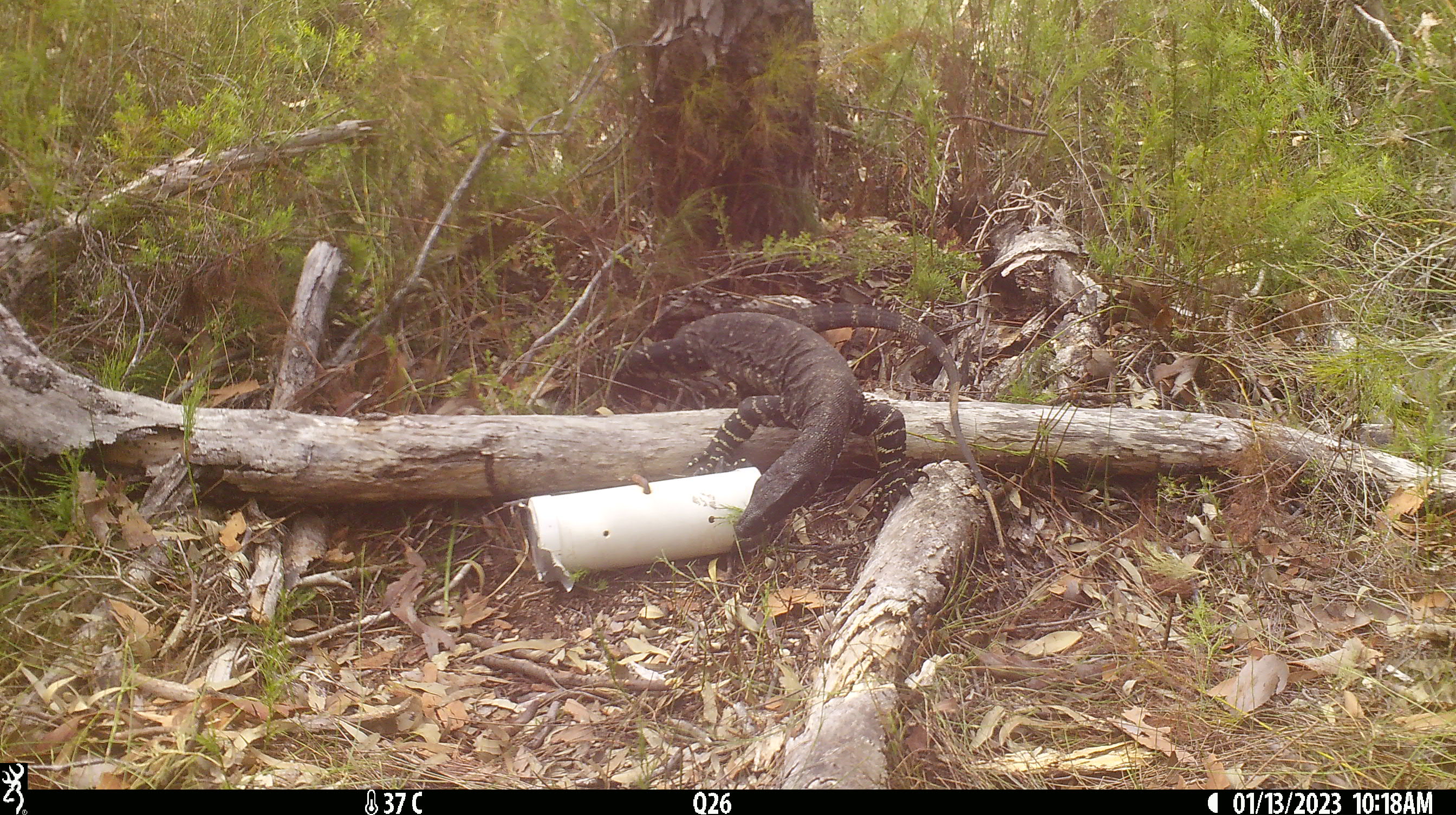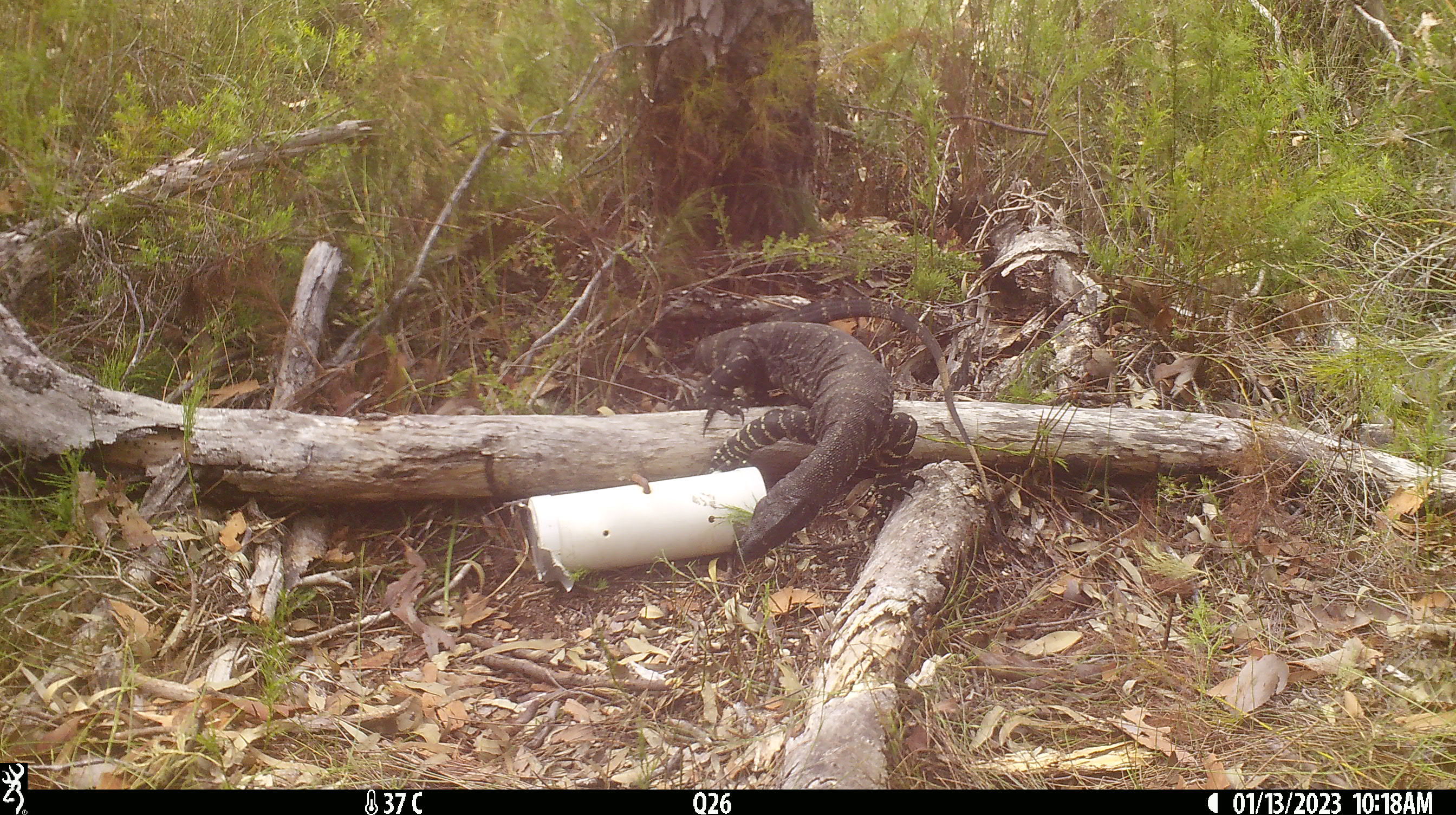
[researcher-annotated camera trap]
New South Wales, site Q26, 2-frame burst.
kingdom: Animalia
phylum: Chordata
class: Reptilia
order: Squamata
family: Varanidae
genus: Varanus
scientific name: Varanus varius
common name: lace monitor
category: goanna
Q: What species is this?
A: Goanna (lace monitor) (Varanus varius).